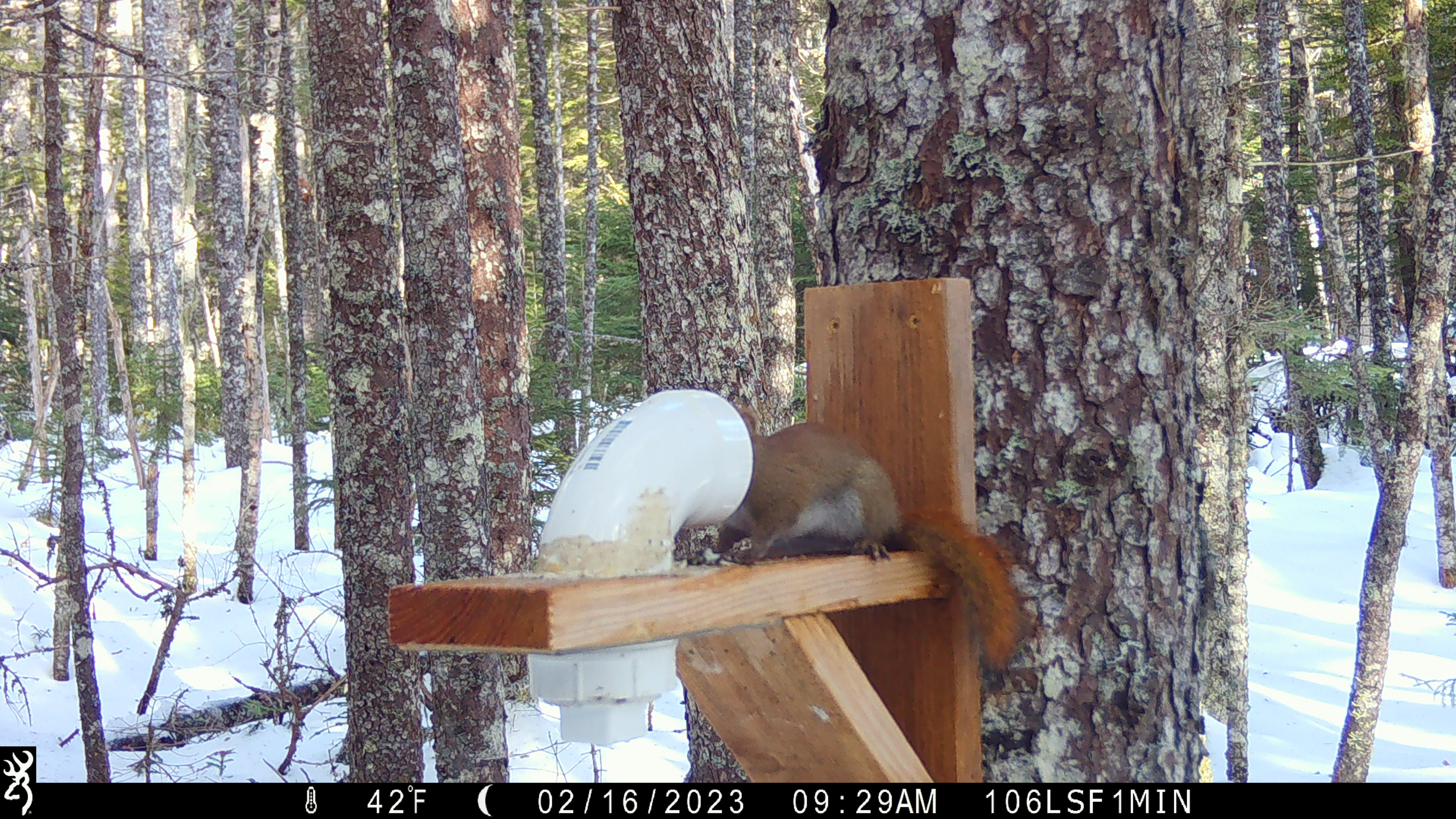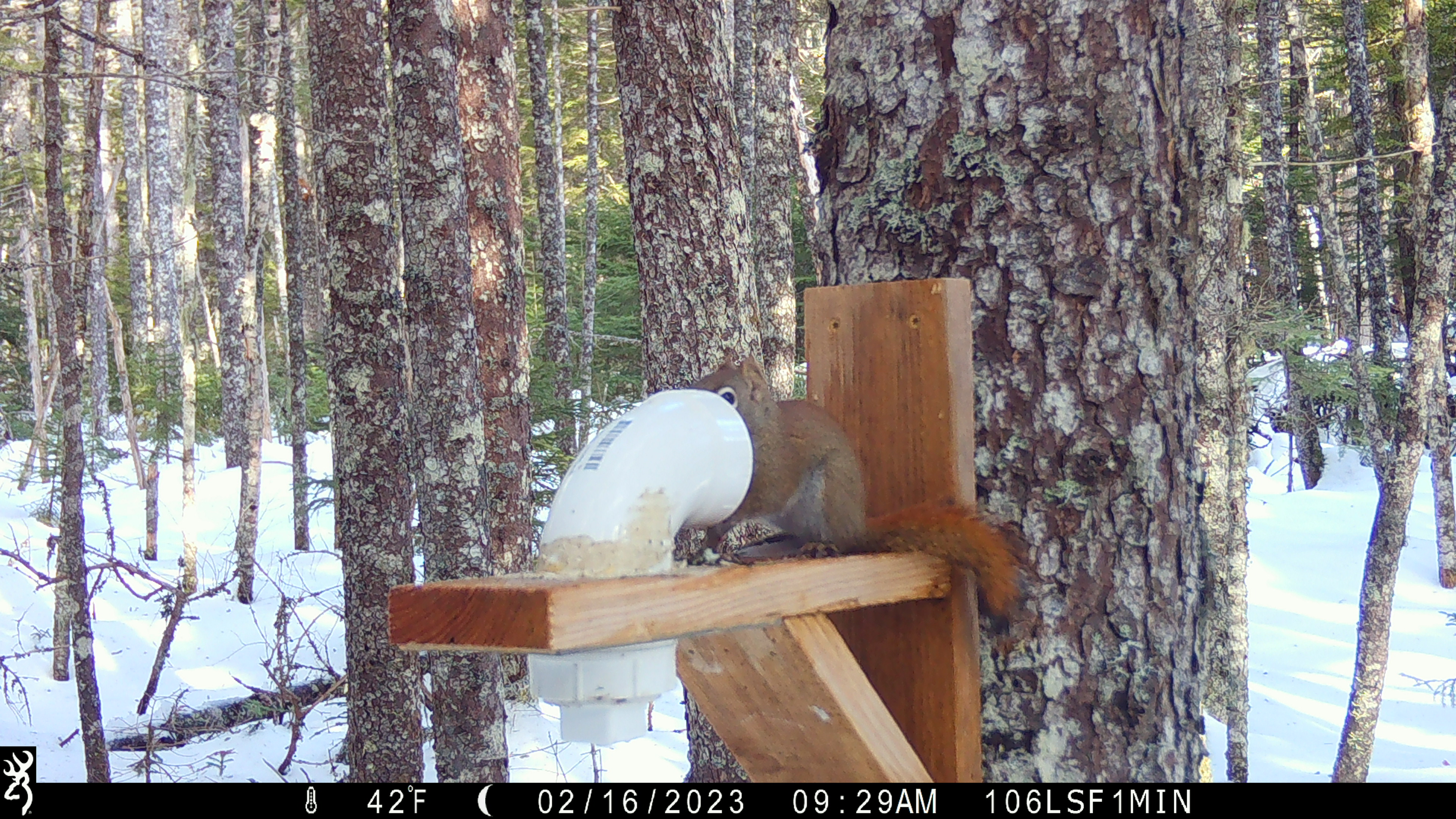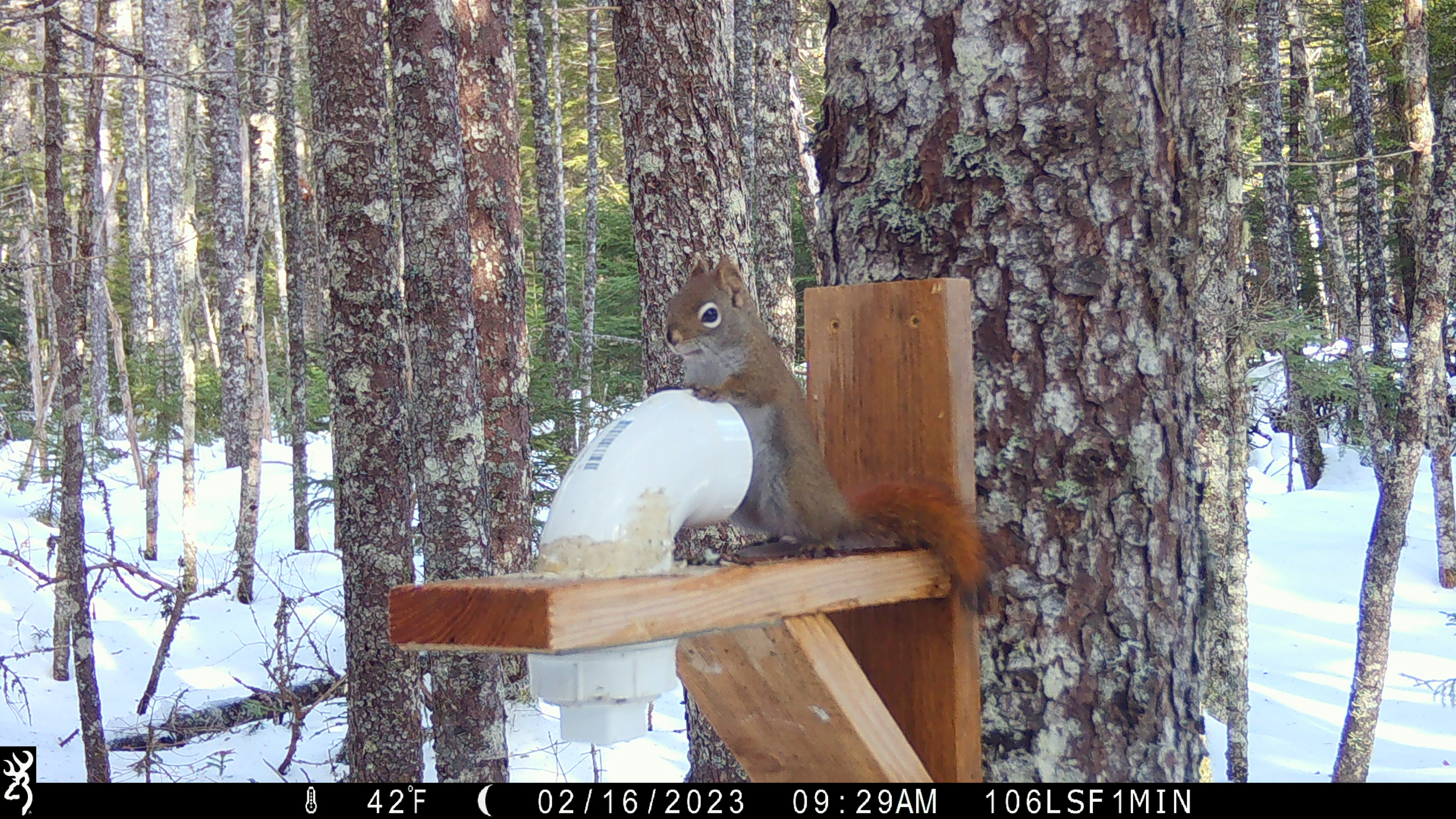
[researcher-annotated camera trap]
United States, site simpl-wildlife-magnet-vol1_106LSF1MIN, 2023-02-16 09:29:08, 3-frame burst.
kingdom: Animalia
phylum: Chordata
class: Mammalia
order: Rodentia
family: Sciuridae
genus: Tamiasciurus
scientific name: Tamiasciurus hudsonicus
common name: red squirrel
Red squirrel (Tamiasciurus hudsonicus).